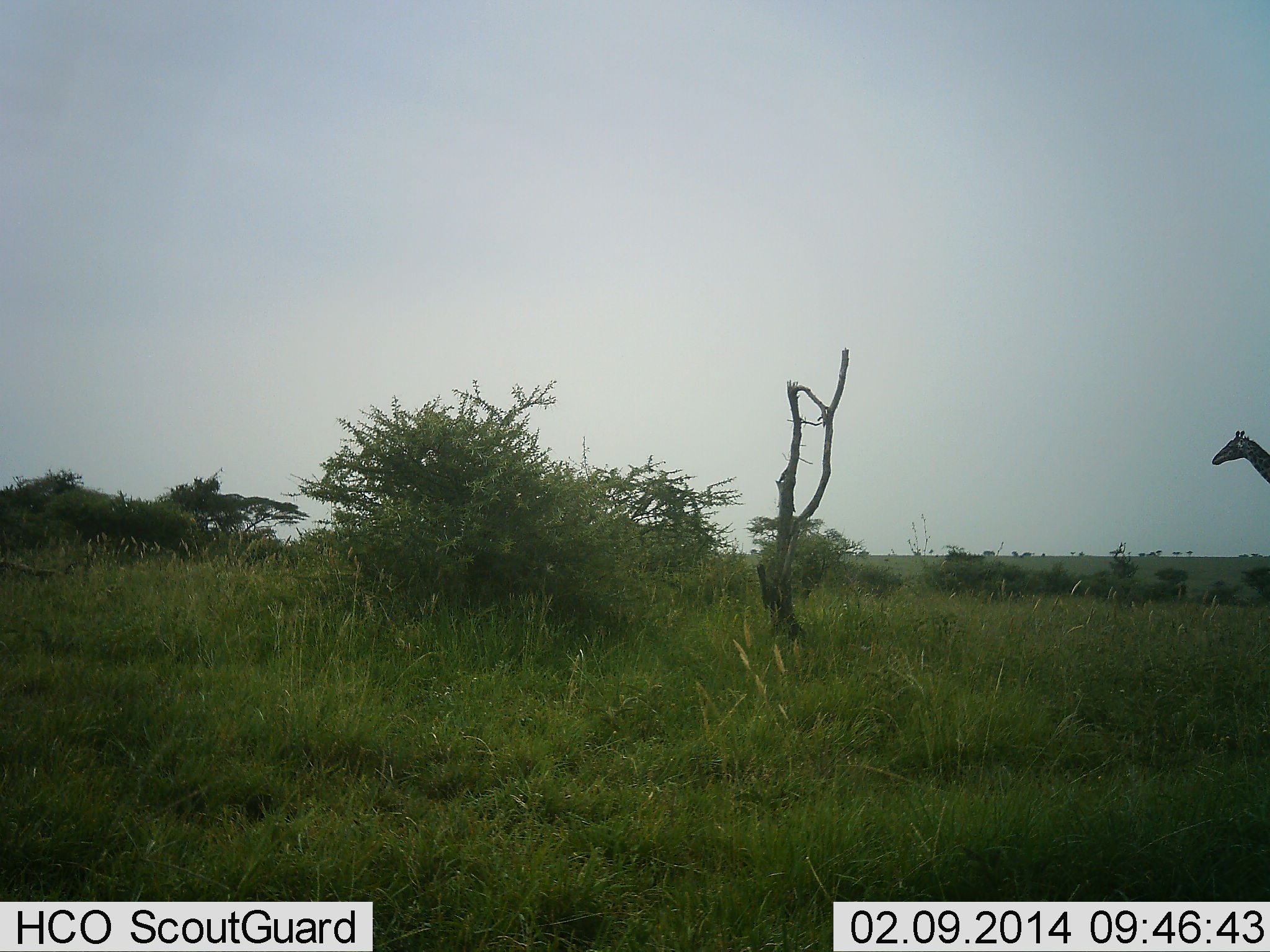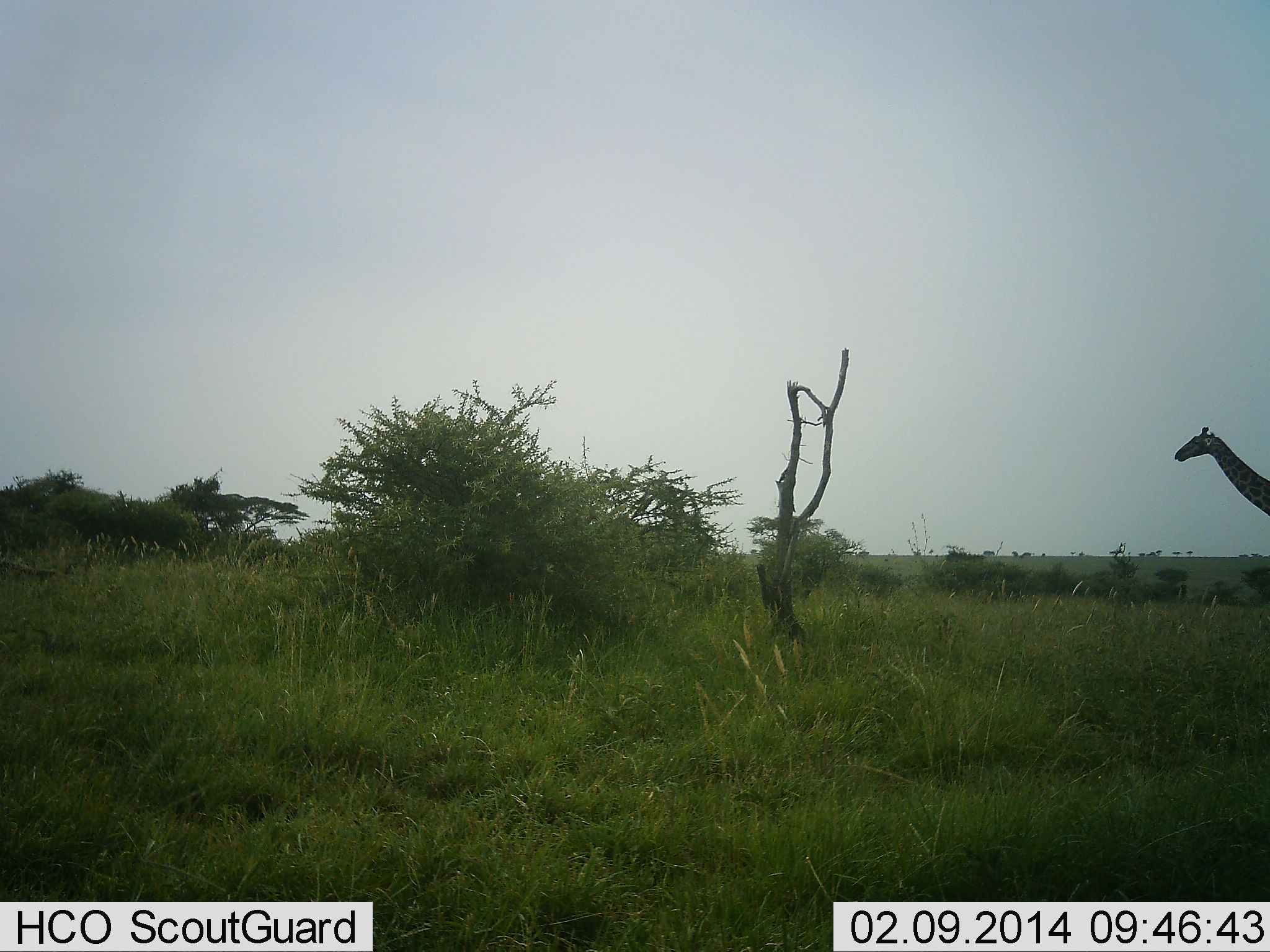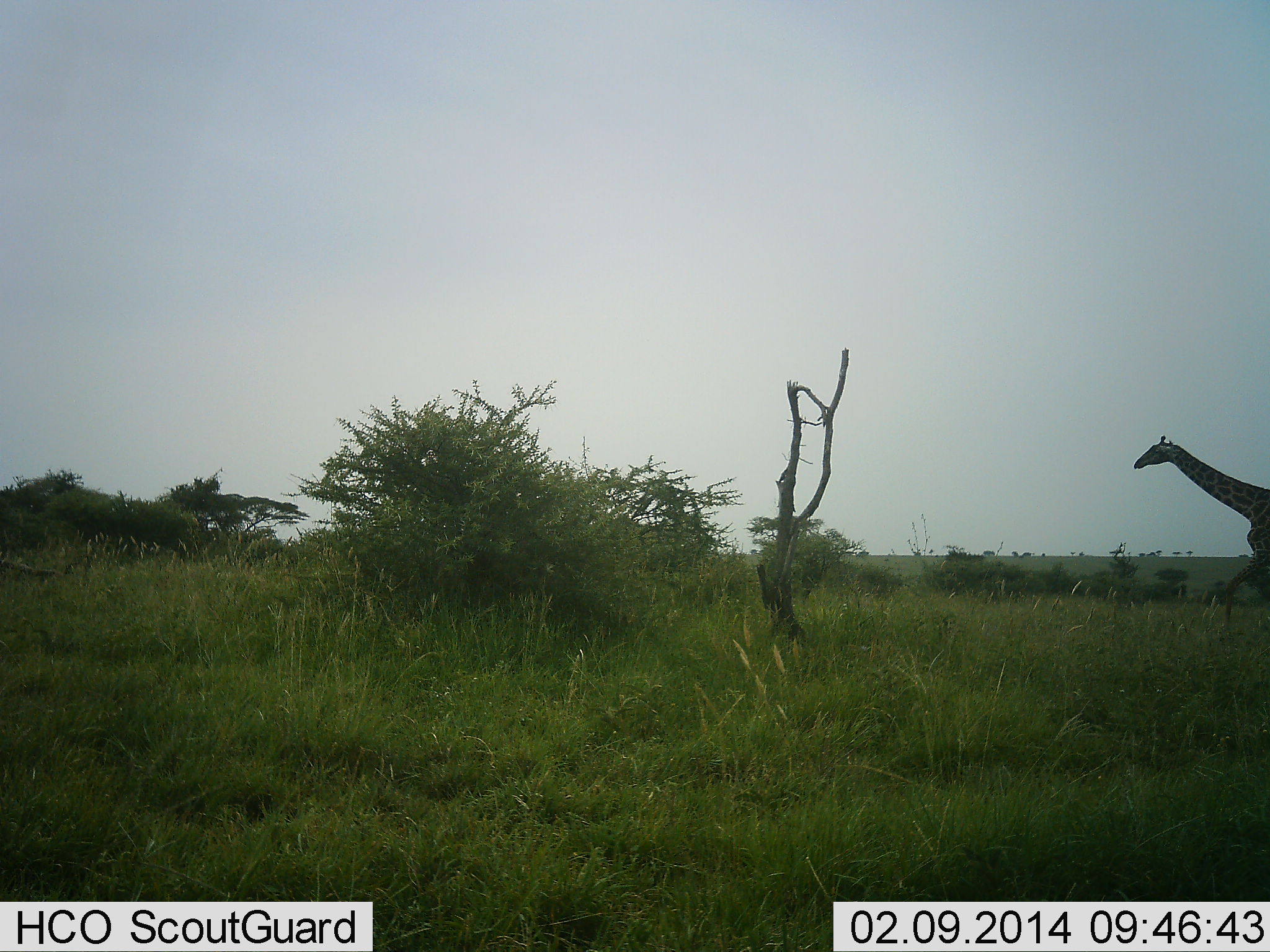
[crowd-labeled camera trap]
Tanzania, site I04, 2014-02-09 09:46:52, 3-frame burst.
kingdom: Animalia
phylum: Chordata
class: Mammalia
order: Artiodactyla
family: Giraffidae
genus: Giraffa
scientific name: Giraffa camelopardalis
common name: giraffe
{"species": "giraffe (Giraffa camelopardalis)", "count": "1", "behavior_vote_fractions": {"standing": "9%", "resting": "0%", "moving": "94%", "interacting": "0%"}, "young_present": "0%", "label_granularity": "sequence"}